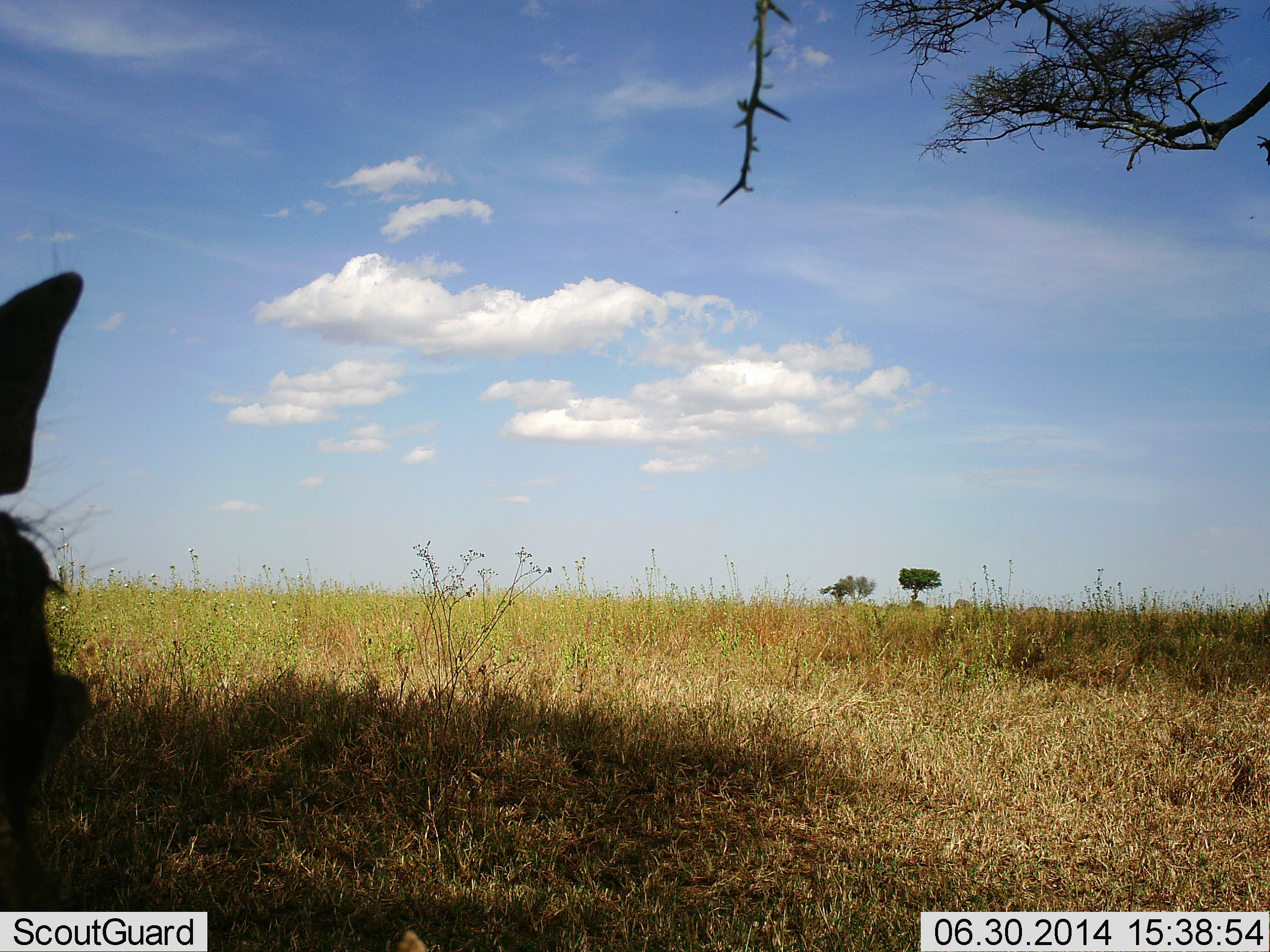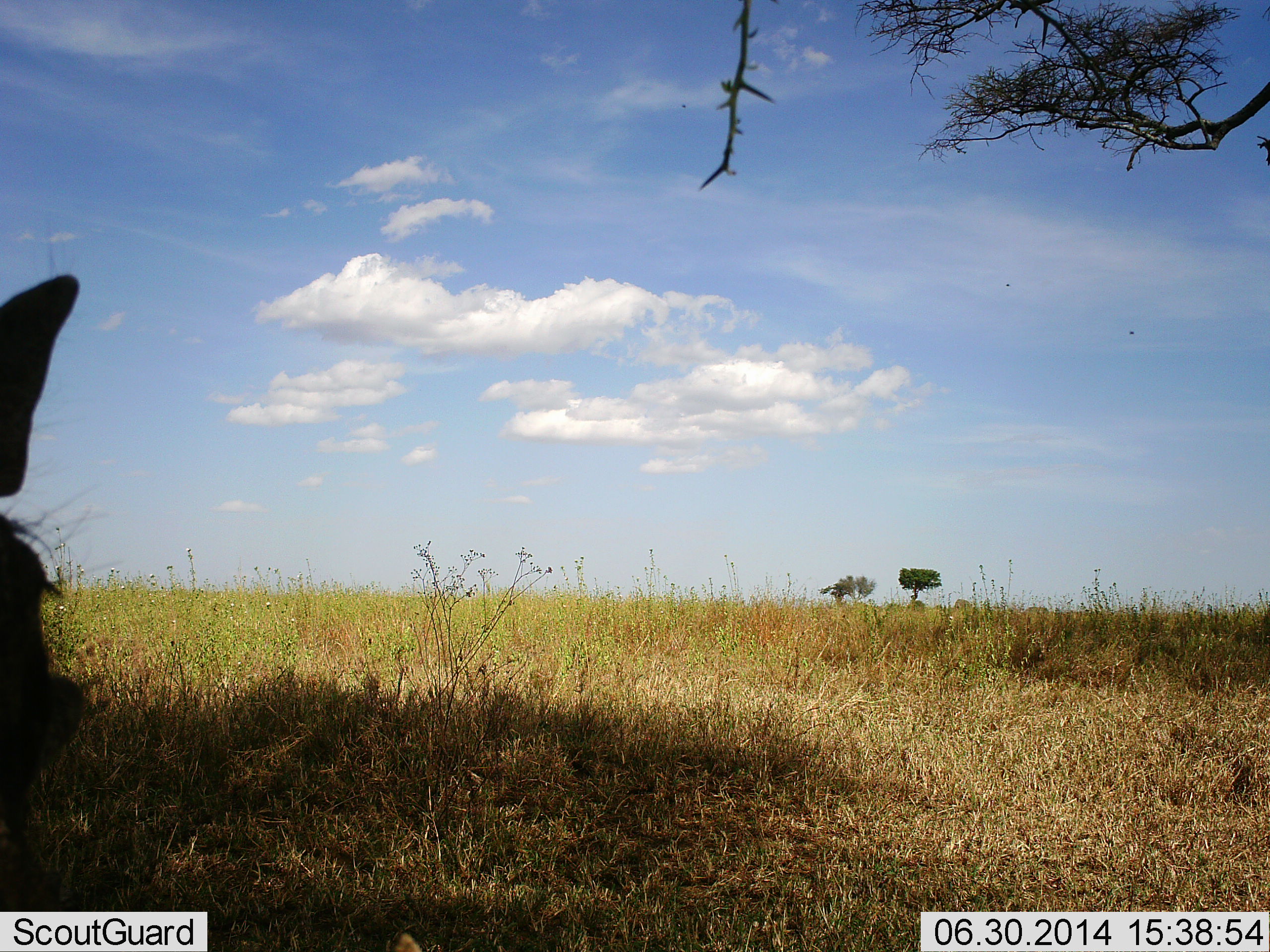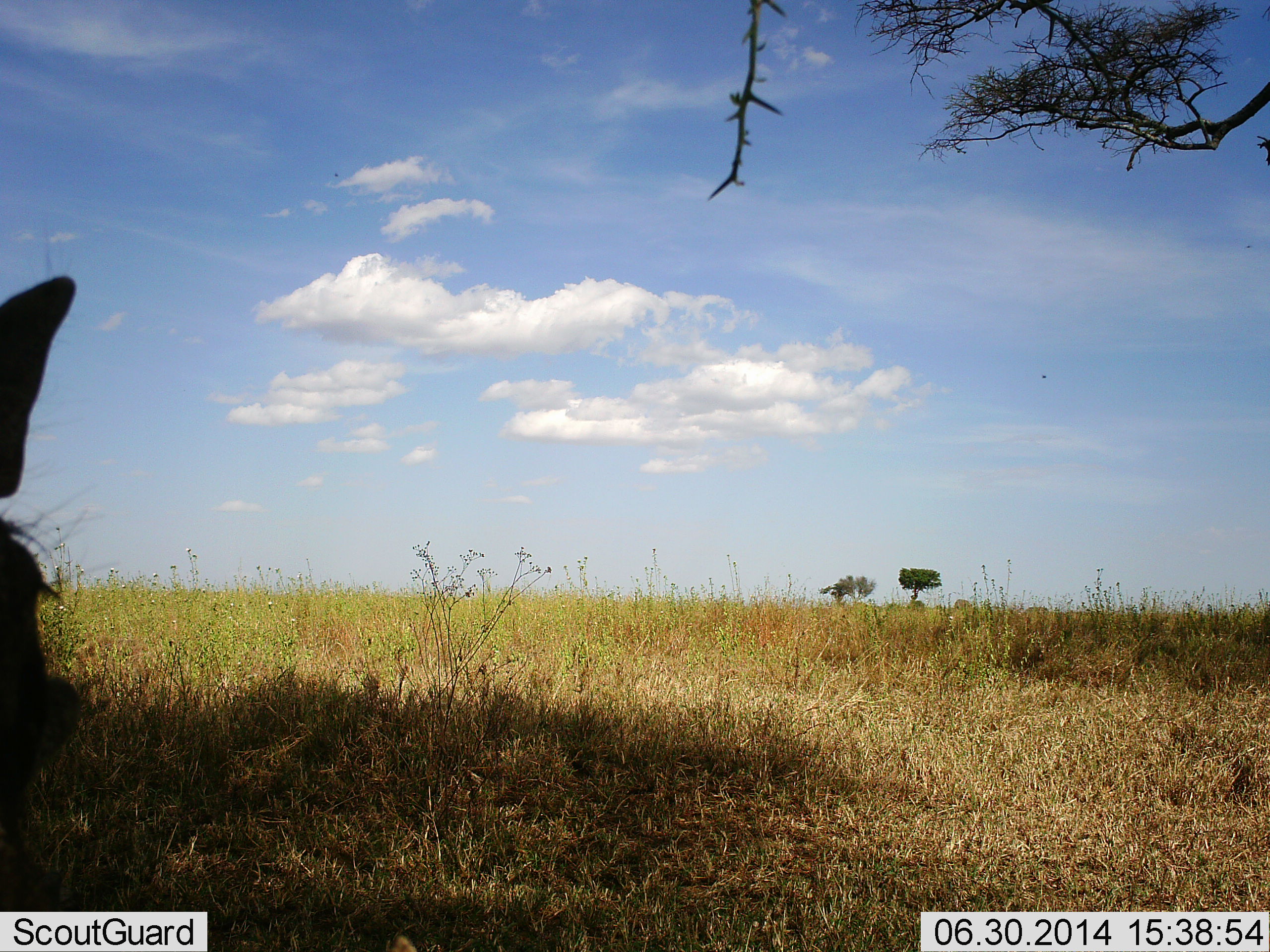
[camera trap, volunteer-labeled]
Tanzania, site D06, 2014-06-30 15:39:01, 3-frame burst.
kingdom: Animalia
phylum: Chordata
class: Mammalia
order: Artiodactyla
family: Suidae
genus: Phacochoerus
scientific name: Phacochoerus africanus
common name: warthog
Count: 1.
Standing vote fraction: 90%.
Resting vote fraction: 10%.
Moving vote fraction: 0%.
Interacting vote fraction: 0%.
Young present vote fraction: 0%.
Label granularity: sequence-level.